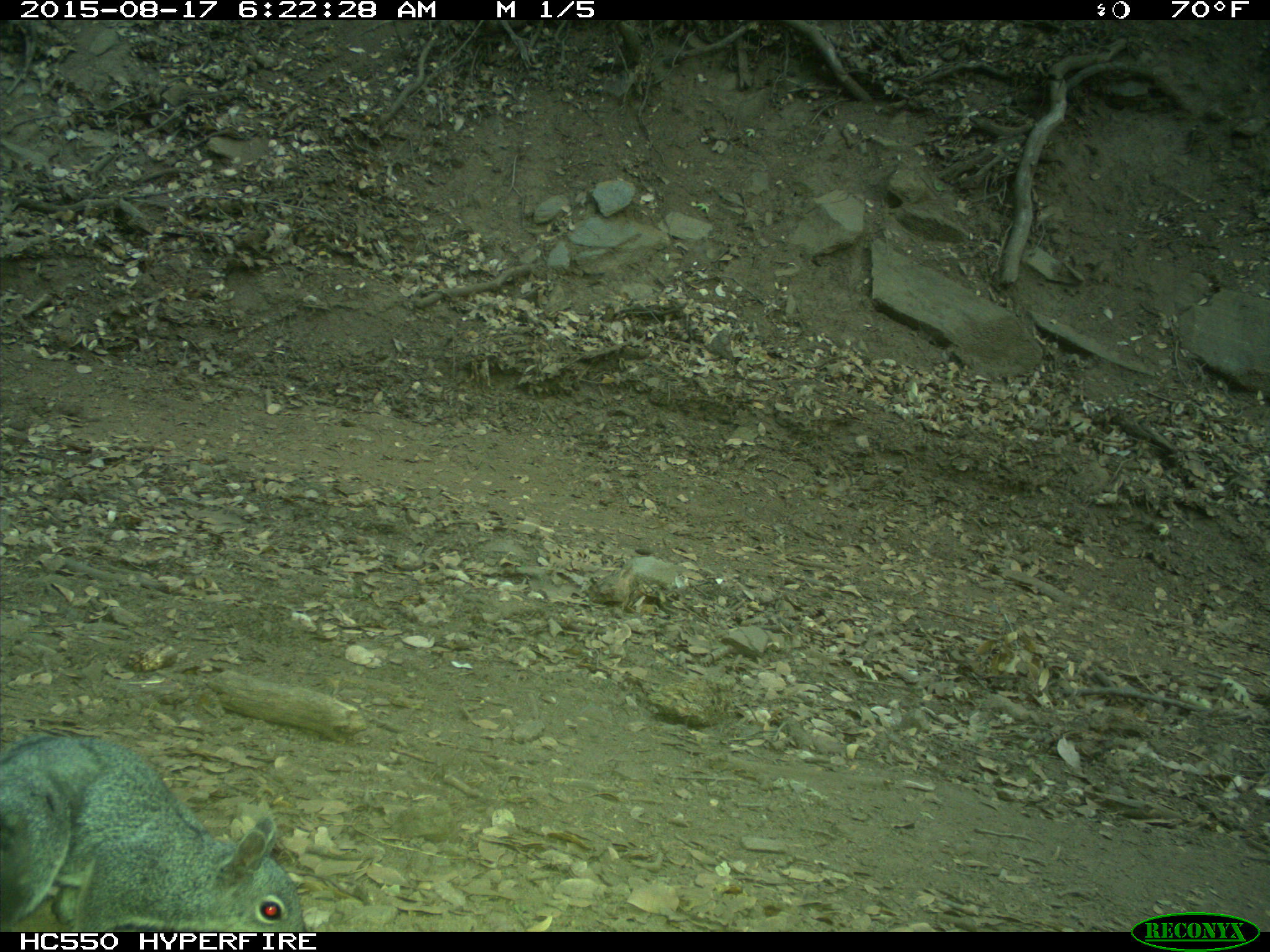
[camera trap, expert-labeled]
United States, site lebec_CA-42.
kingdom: Animalia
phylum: Chordata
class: Mammalia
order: Rodentia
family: Sciuridae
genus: Sciurus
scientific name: Sciurus carolinensis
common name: eastern gray squirrel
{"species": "Sciurus carolinensis (eastern gray squirrel)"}